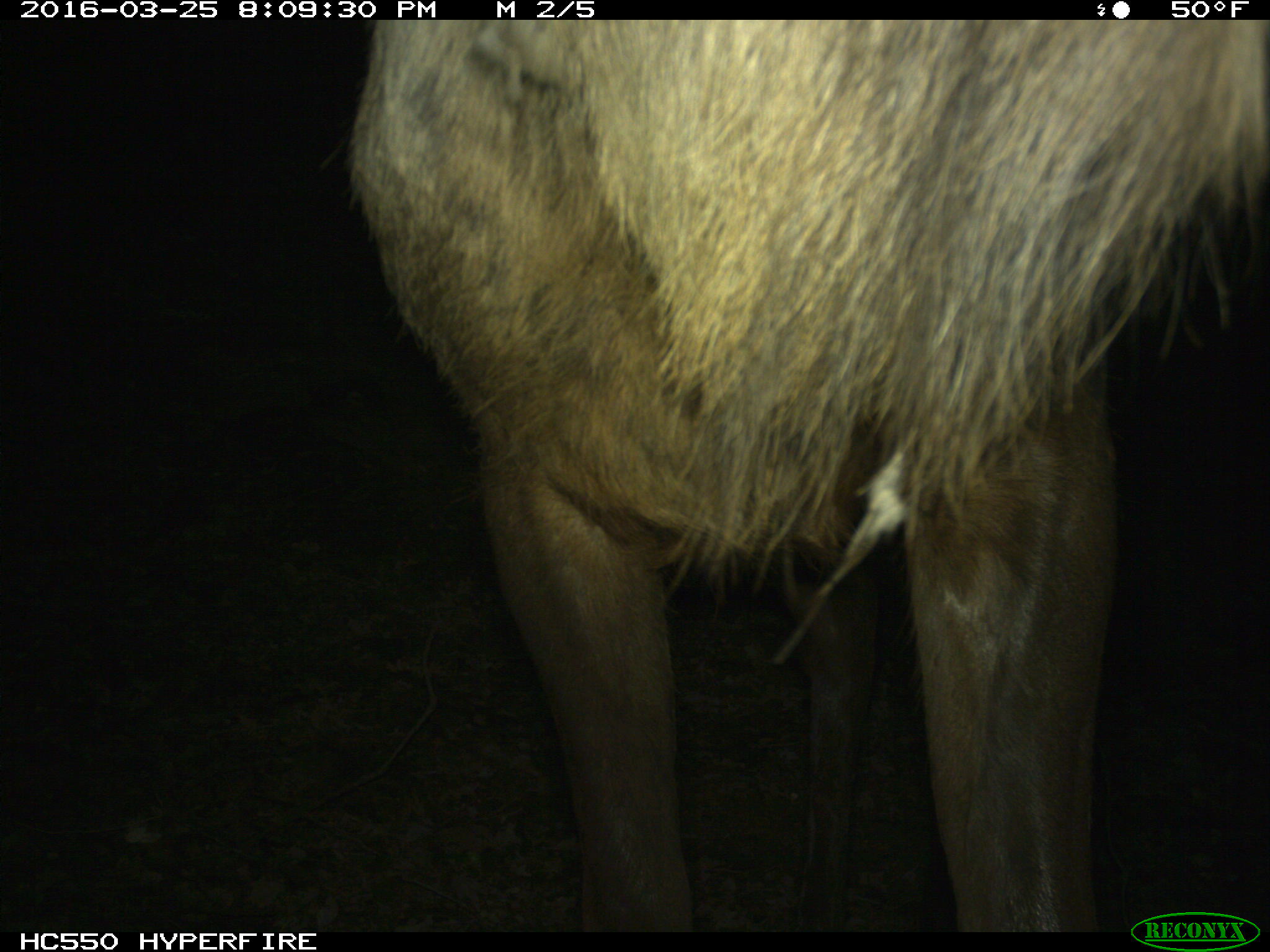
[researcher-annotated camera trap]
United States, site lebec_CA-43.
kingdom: Animalia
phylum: Chordata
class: Mammalia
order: Artiodactyla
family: Cervidae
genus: Cervus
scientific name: Cervus canadensis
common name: elk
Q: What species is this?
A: Cervus canadensis (elk).